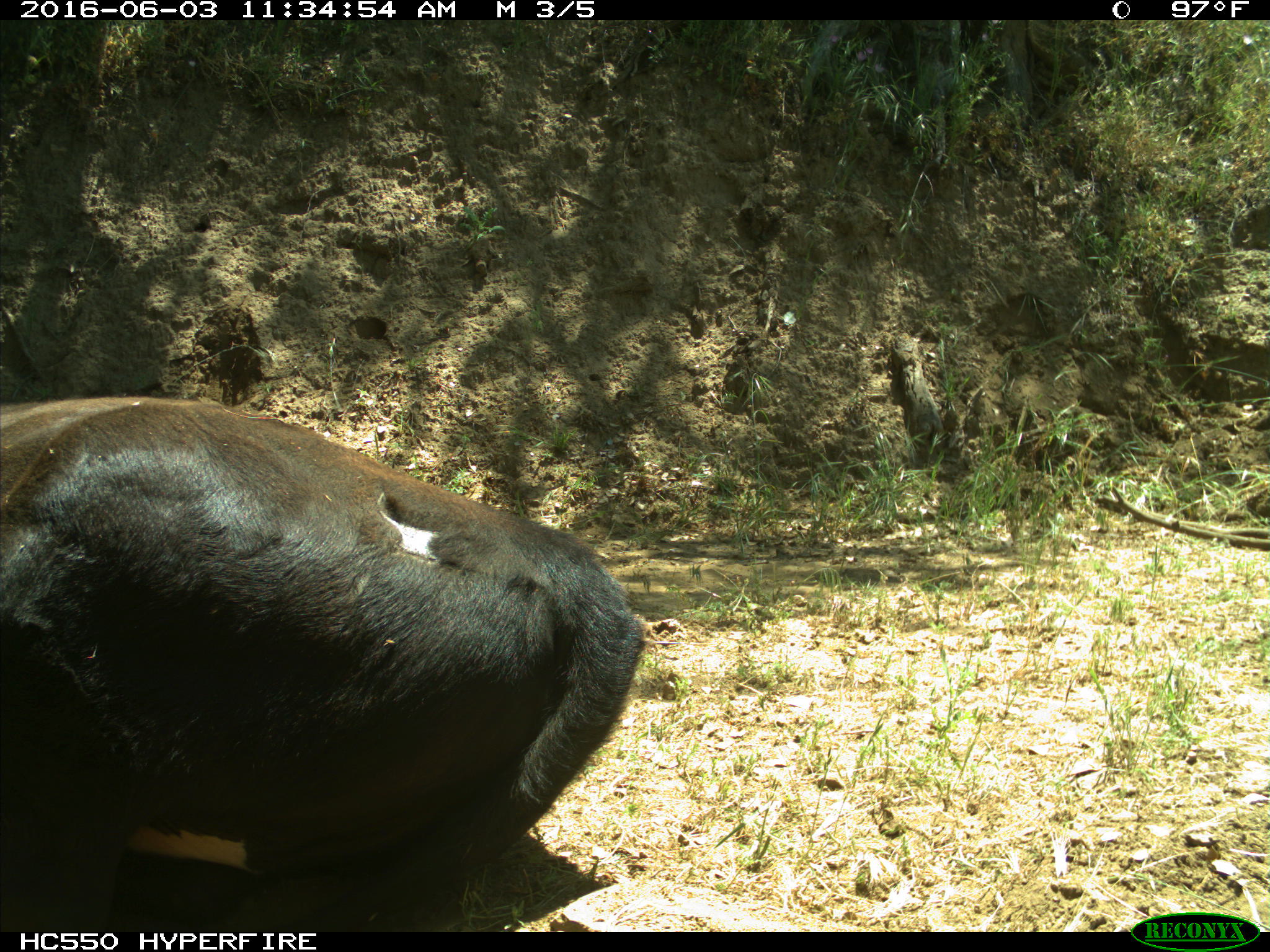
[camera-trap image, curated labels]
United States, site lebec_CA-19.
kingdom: Animalia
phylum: Chordata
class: Mammalia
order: Artiodactyla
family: Bovidae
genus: Bos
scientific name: Bos taurus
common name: domestic cow